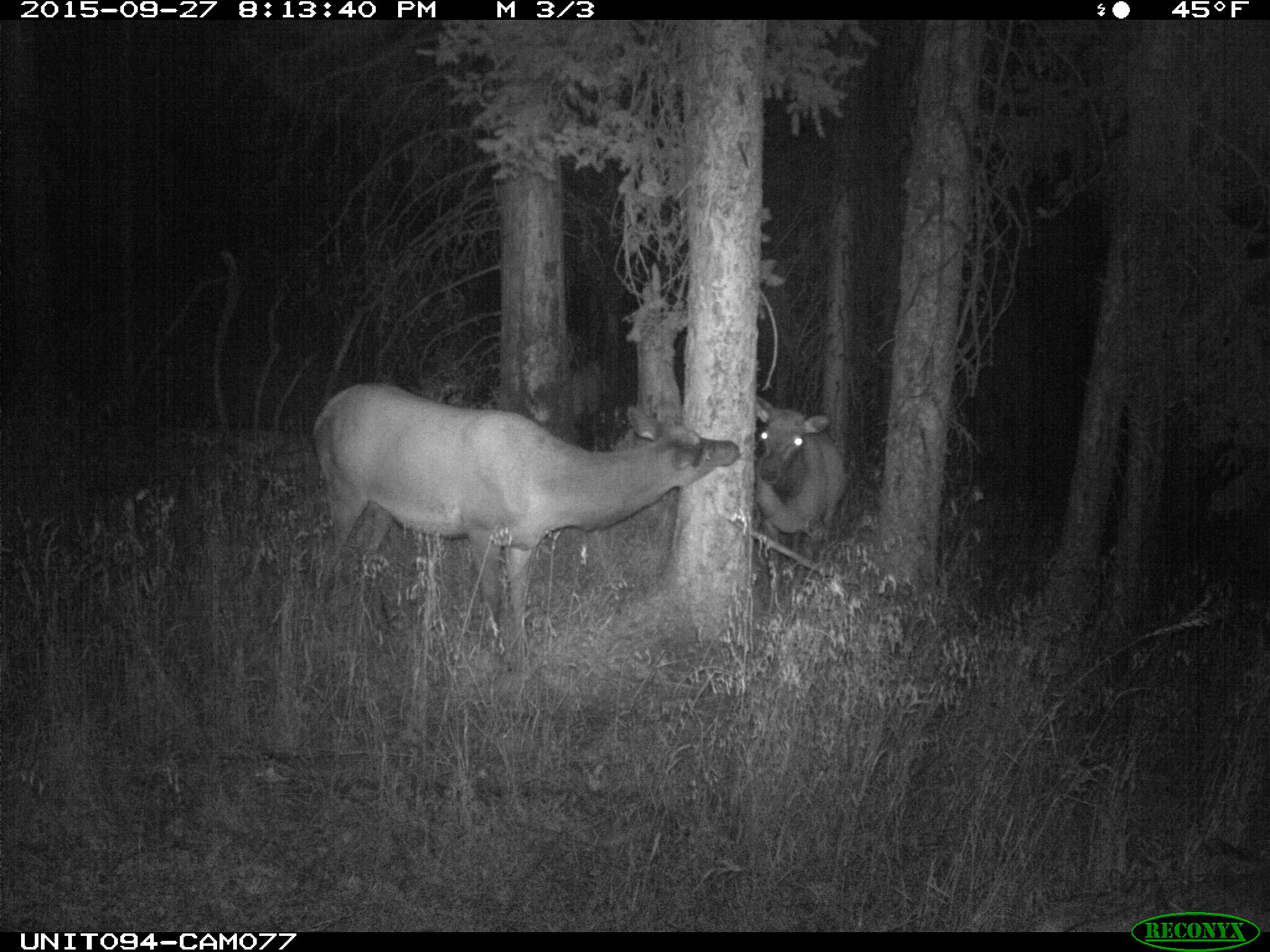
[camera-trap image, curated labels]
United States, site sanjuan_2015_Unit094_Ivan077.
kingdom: Animalia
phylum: Chordata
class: Mammalia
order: Artiodactyla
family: Cervidae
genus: Cervus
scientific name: Cervus elaphus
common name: red deer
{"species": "Cervus elaphus (red deer)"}